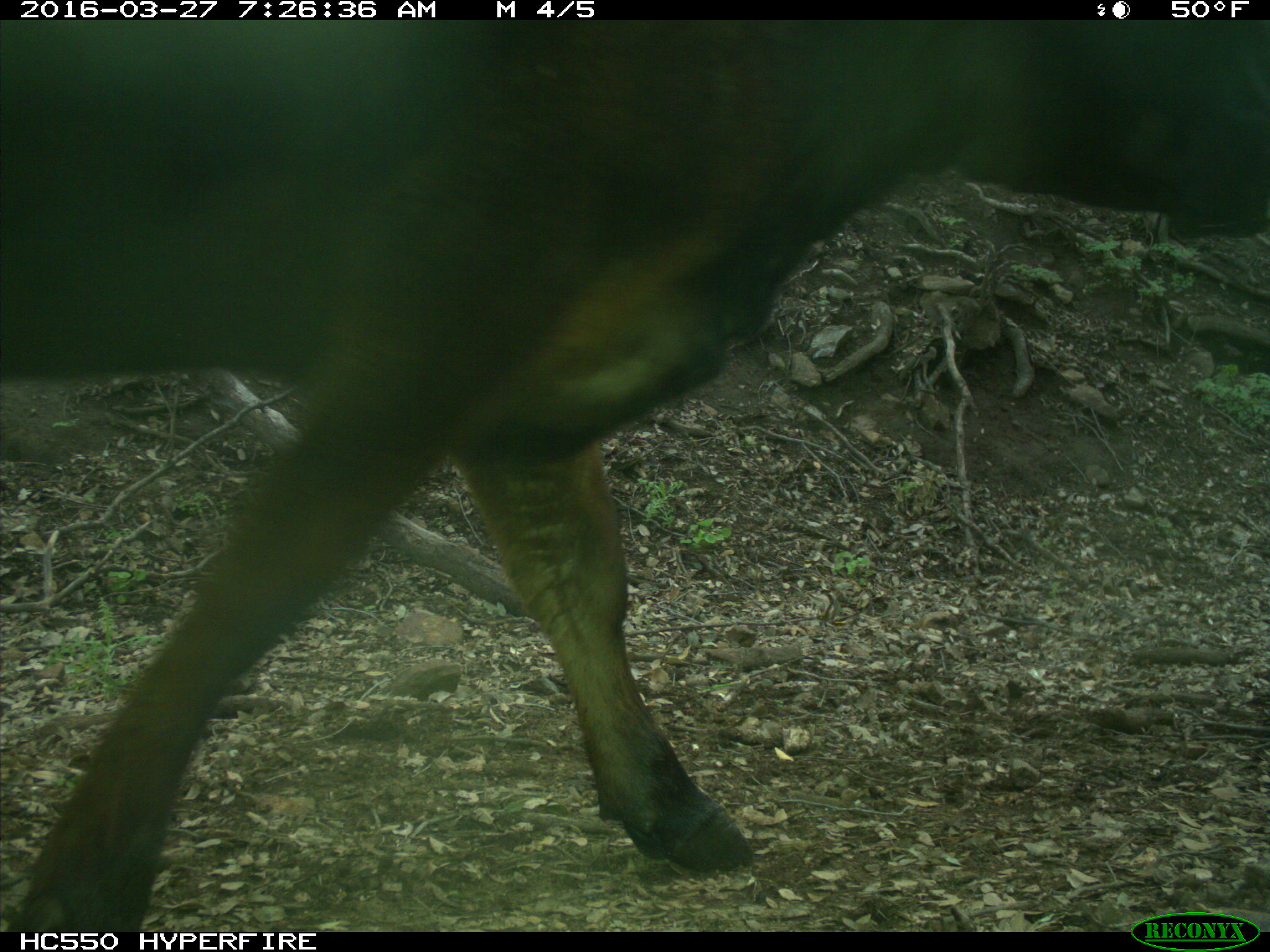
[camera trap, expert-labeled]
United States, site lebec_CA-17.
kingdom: Animalia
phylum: Chordata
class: Mammalia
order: Artiodactyla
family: Bovidae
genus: Bos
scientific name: Bos taurus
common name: domestic cow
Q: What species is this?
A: Bos taurus (domestic cow).